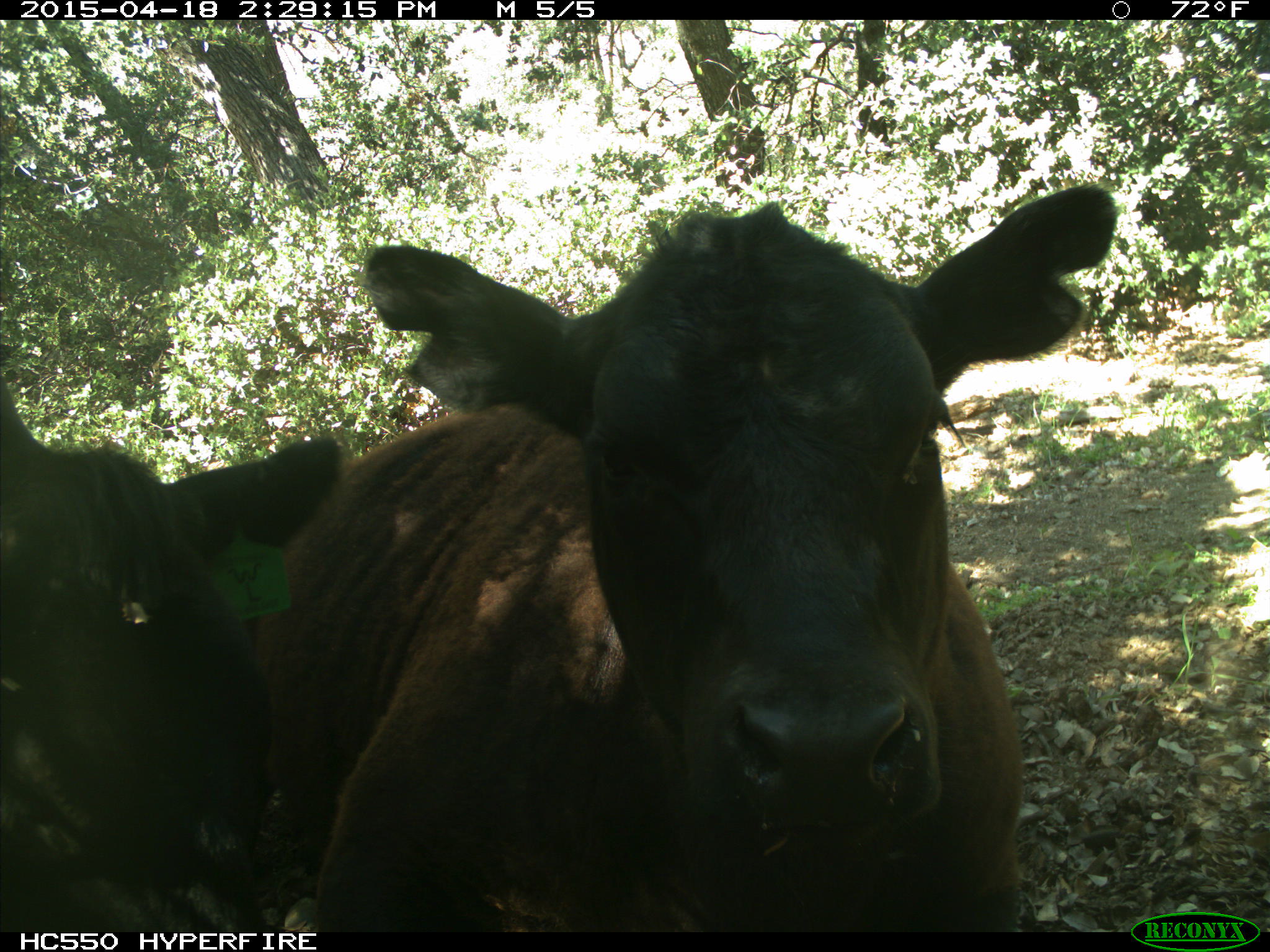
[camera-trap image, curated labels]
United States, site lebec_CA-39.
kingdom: Animalia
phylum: Chordata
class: Mammalia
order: Artiodactyla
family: Bovidae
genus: Bos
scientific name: Bos taurus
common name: domestic cow